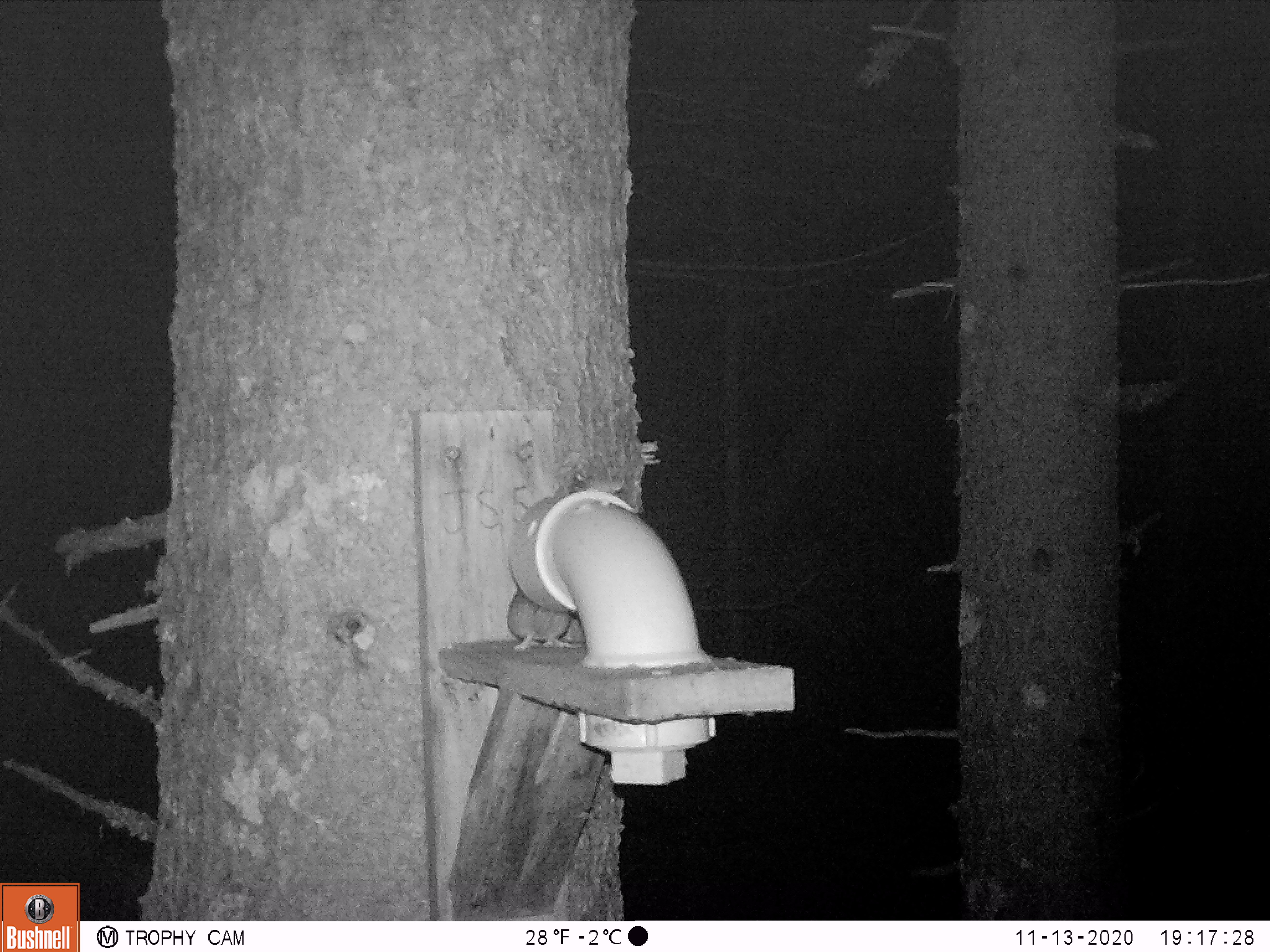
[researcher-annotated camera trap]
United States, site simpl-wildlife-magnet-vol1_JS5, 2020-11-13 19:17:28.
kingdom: Animalia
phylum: Chordata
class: Mammalia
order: Rodentia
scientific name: Rodentia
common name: mouse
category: mouse sp.